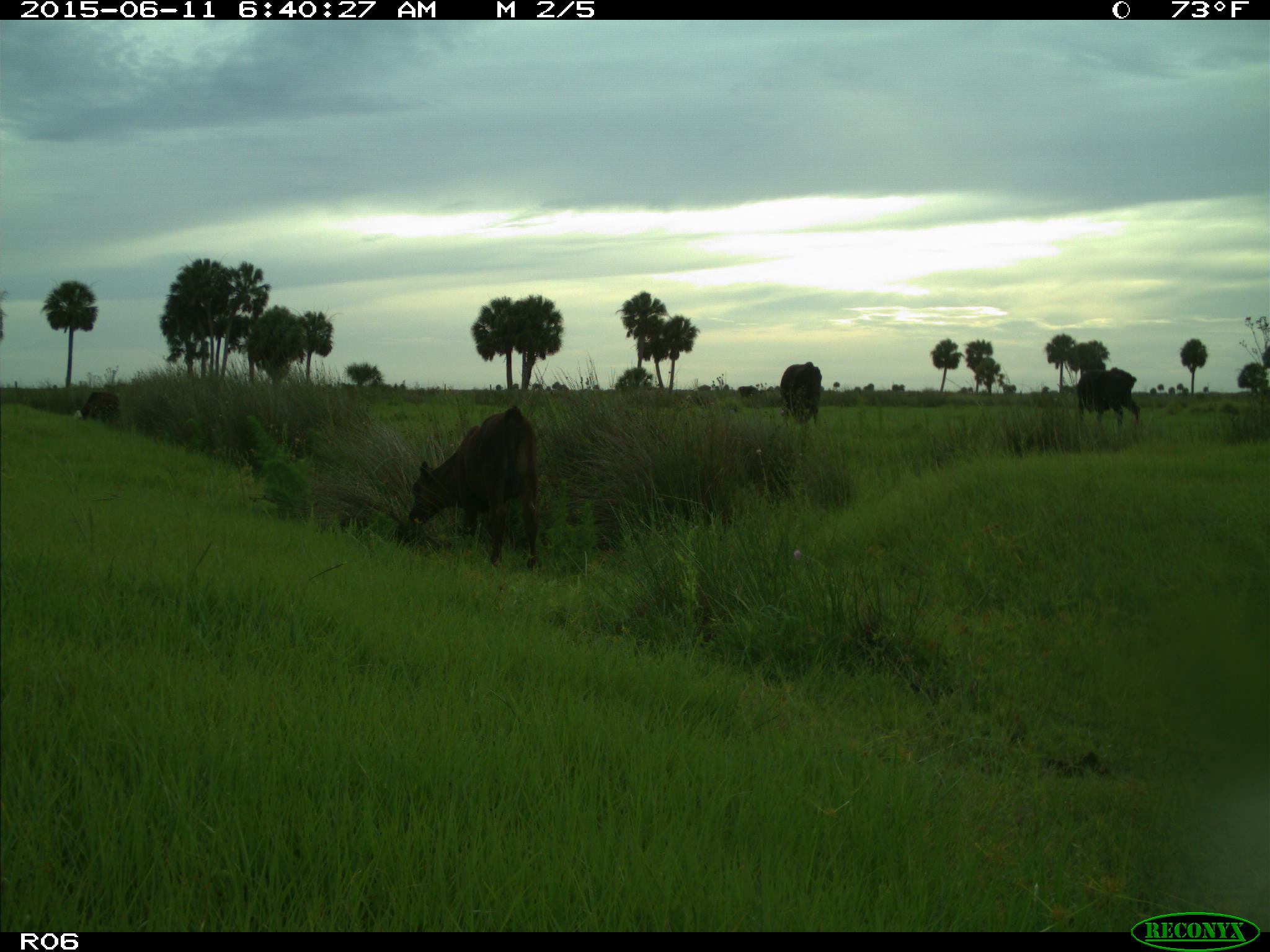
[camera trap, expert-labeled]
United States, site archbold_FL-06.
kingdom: Animalia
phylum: Chordata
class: Mammalia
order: Artiodactyla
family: Bovidae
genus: Bos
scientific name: Bos taurus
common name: domestic cow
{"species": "Bos taurus (domestic cow)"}